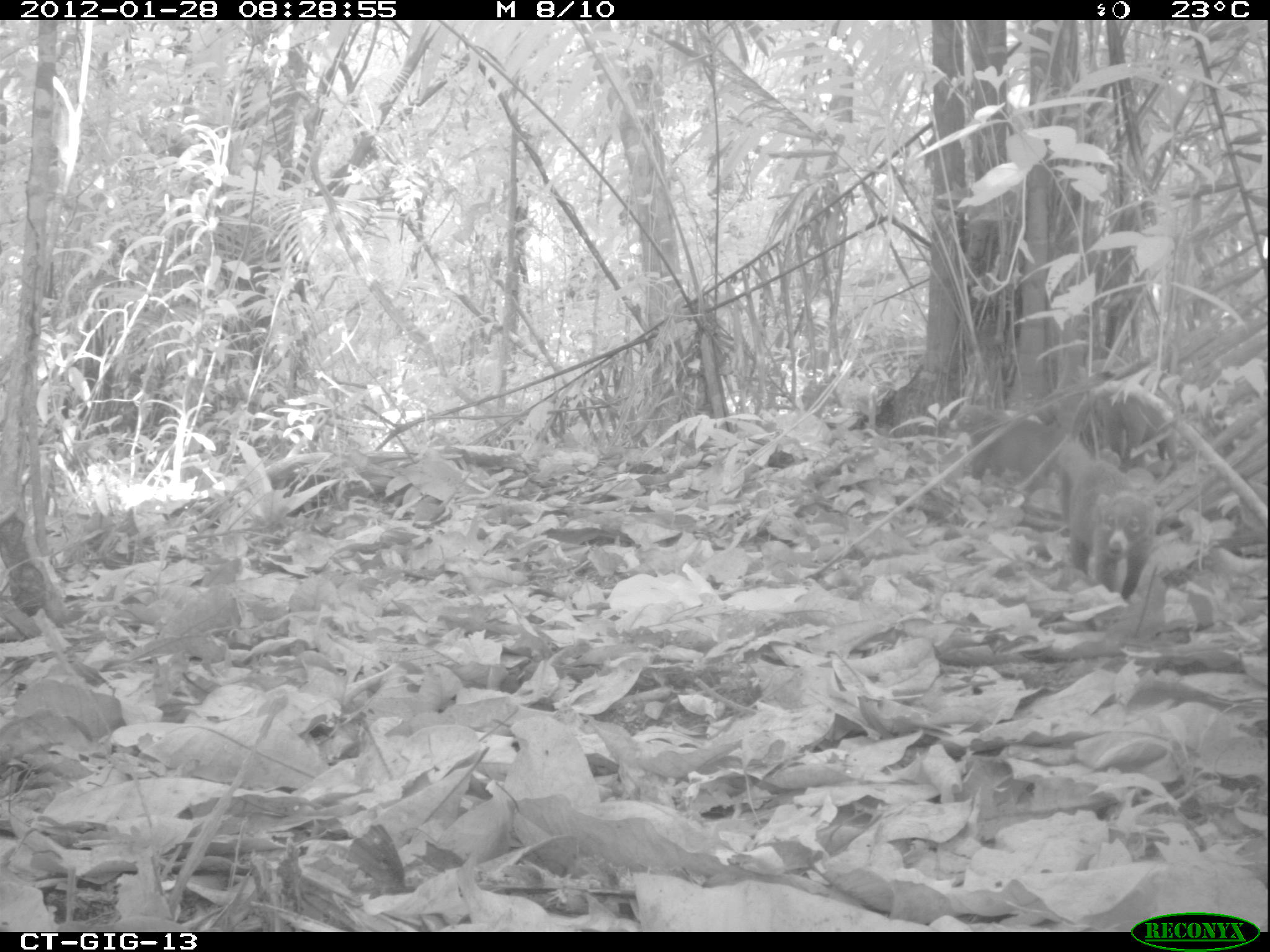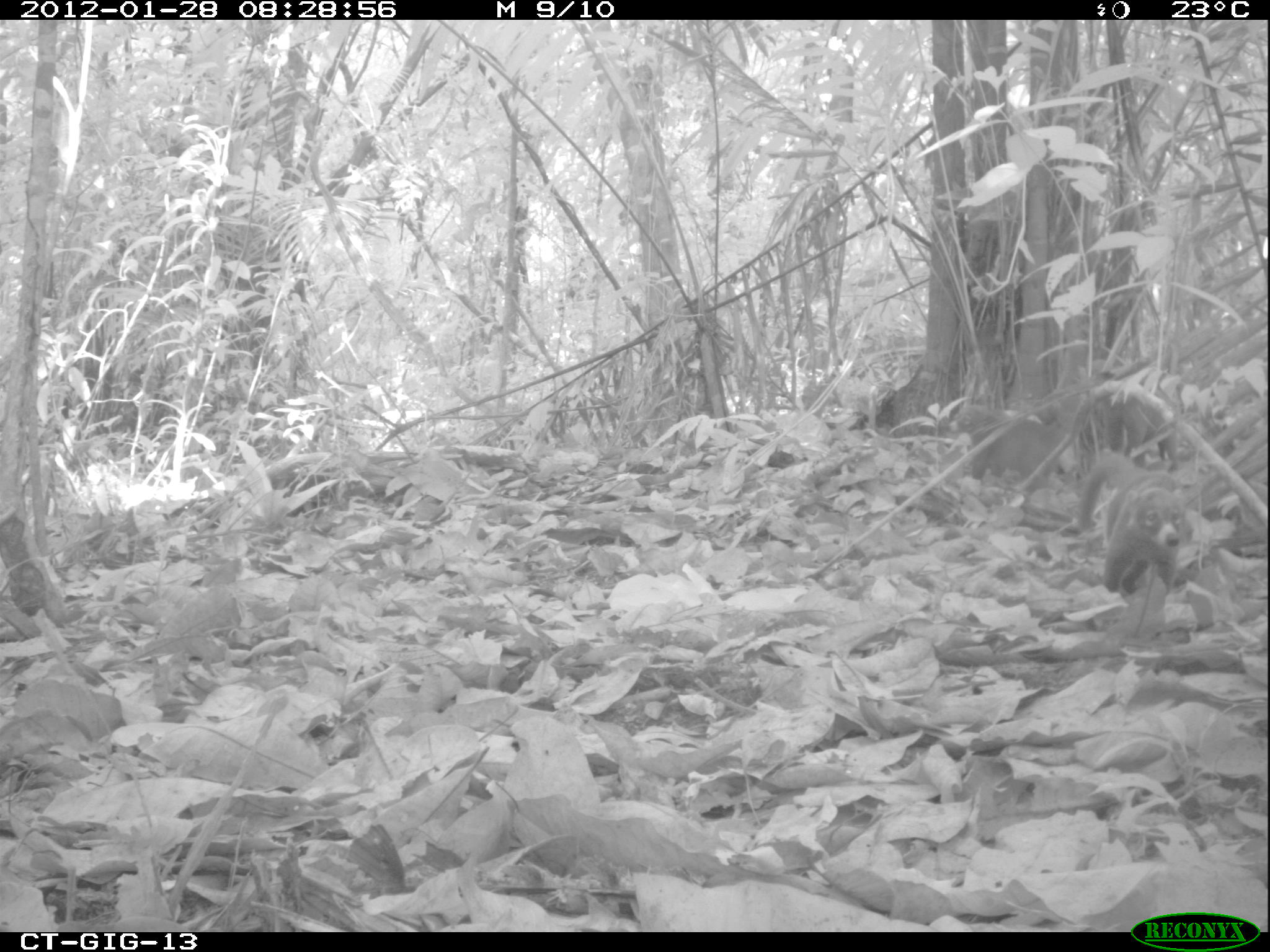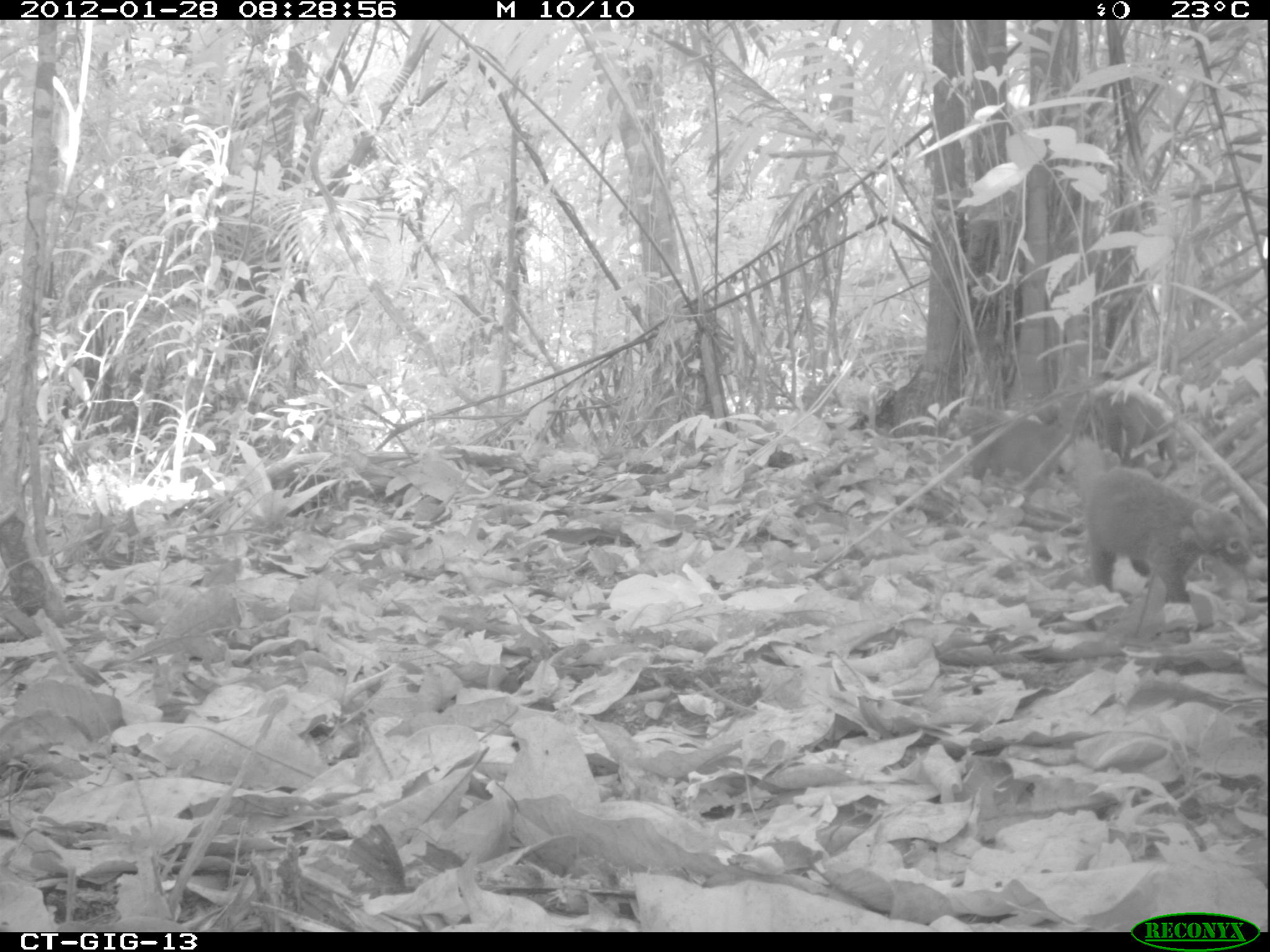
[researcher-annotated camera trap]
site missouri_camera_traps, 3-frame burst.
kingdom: Animalia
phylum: Chordata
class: Mammalia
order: Carnivora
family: Procyonidae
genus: Nasua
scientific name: Nasua narica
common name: white-nosed coati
White-nosed coati (Nasua narica). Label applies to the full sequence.